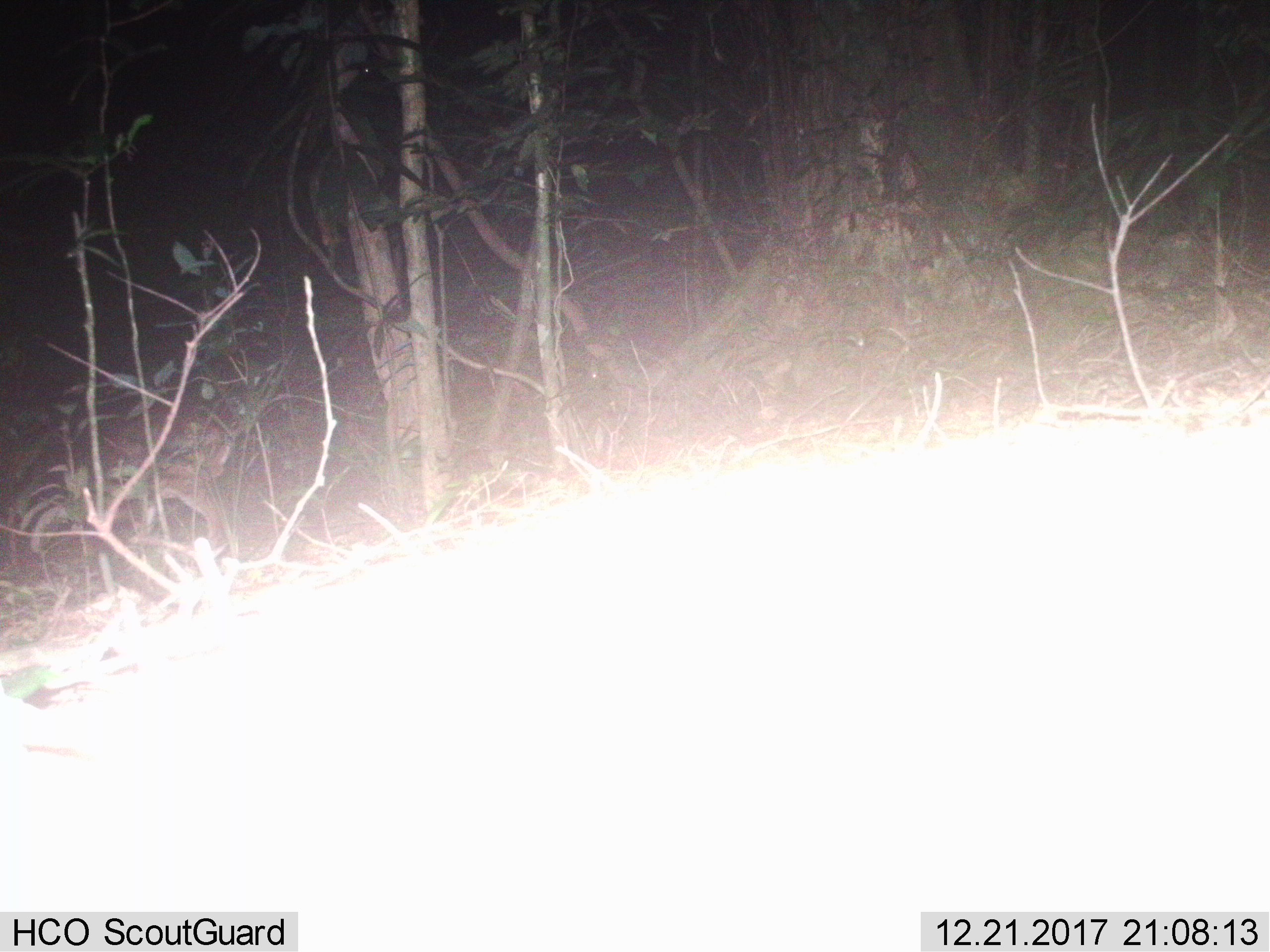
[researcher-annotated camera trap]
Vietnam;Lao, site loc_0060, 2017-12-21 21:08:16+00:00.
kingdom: Animalia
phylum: Chordata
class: Mammalia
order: Artiodactyla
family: Cervidae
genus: Muntiacus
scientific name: Muntiacus vuquangensis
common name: large-antlered muntjac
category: large antlered muntjac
Large antlered muntjac (large-antlered muntjac) (Muntiacus vuquangensis). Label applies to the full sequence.